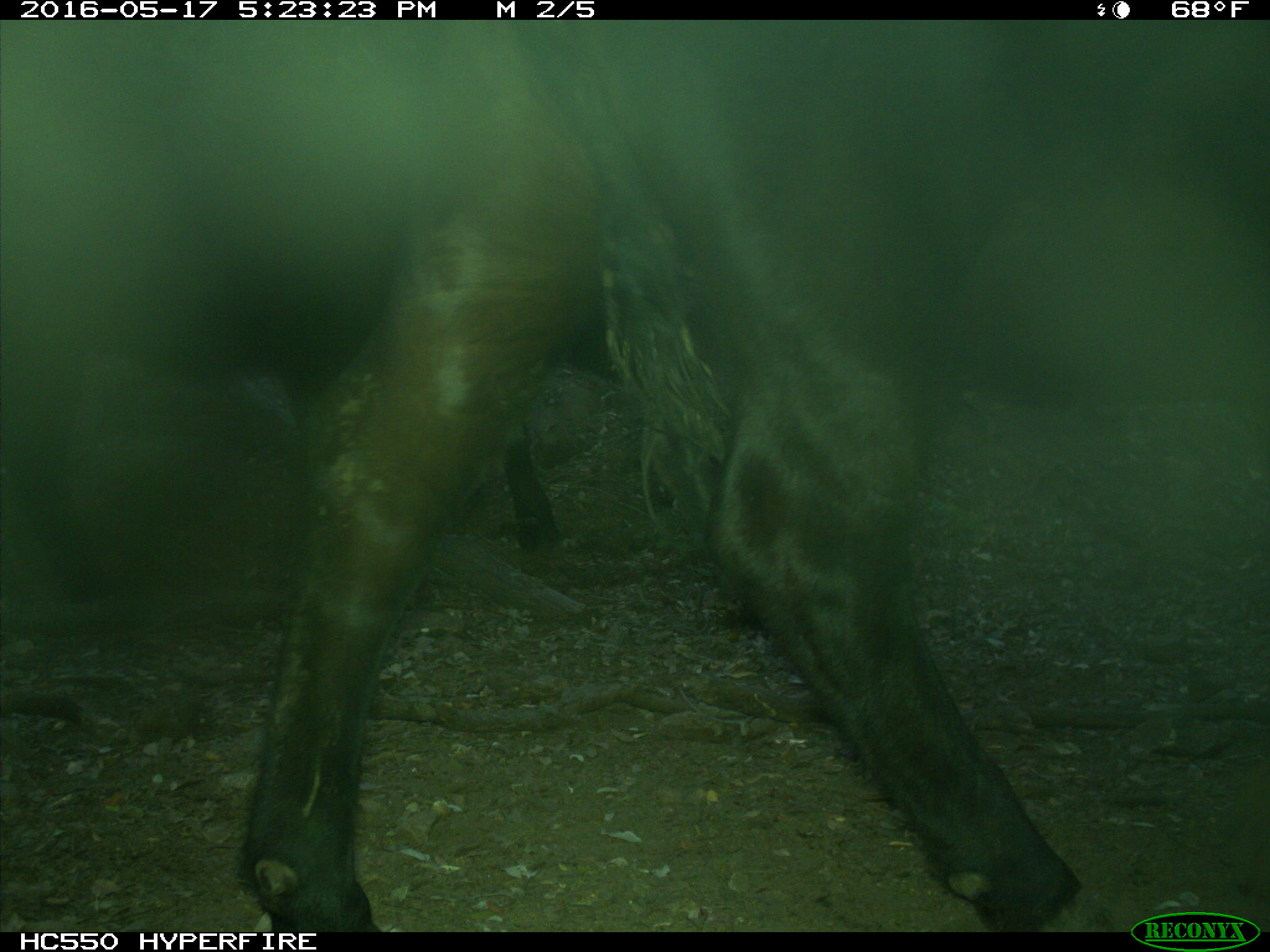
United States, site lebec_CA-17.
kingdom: Animalia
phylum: Chordata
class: Mammalia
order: Artiodactyla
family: Bovidae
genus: Bos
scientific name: Bos taurus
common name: domestic cow